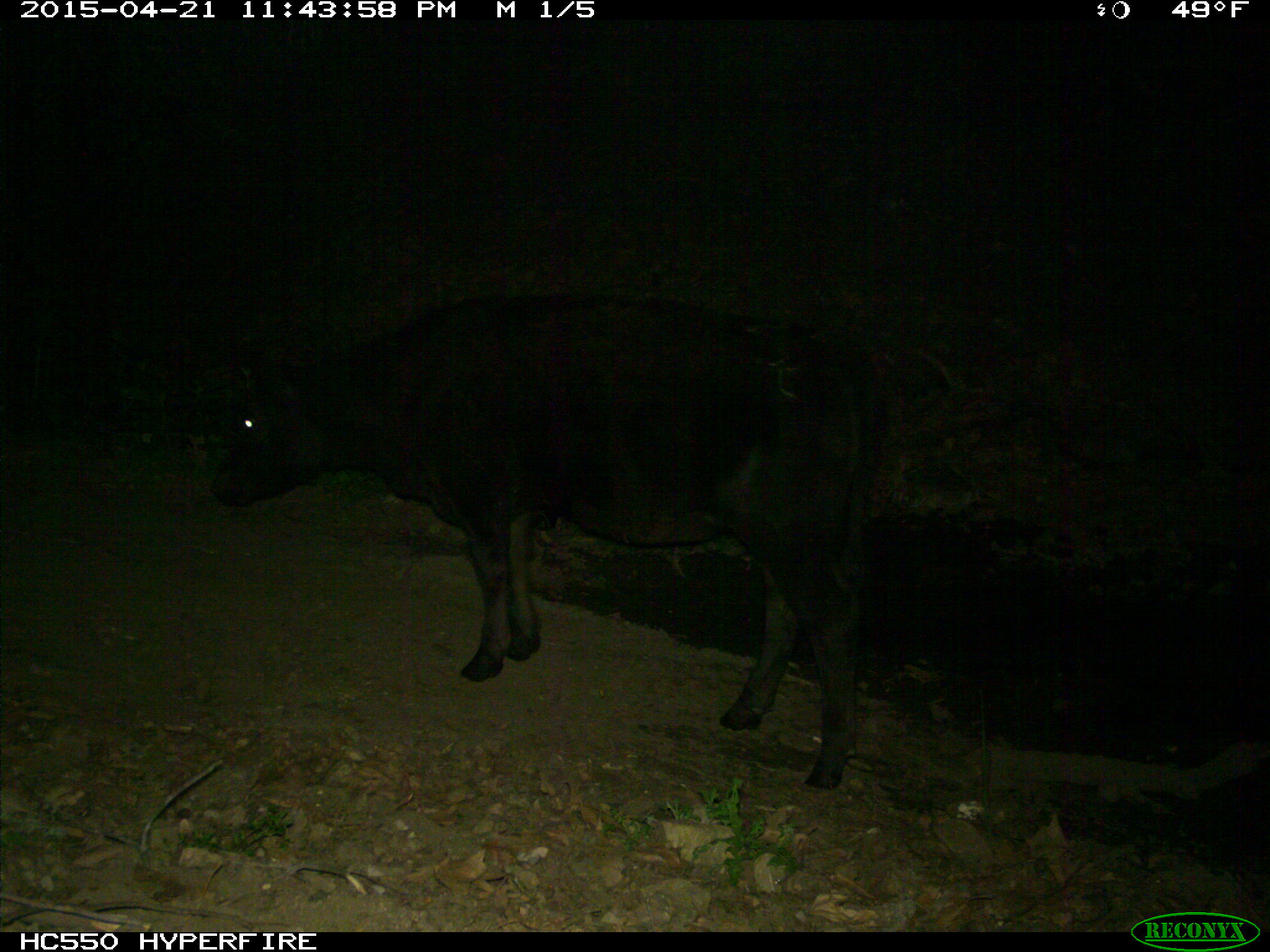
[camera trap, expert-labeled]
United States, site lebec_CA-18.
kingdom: Animalia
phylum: Chordata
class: Mammalia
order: Artiodactyla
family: Bovidae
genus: Bos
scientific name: Bos taurus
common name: domestic cow